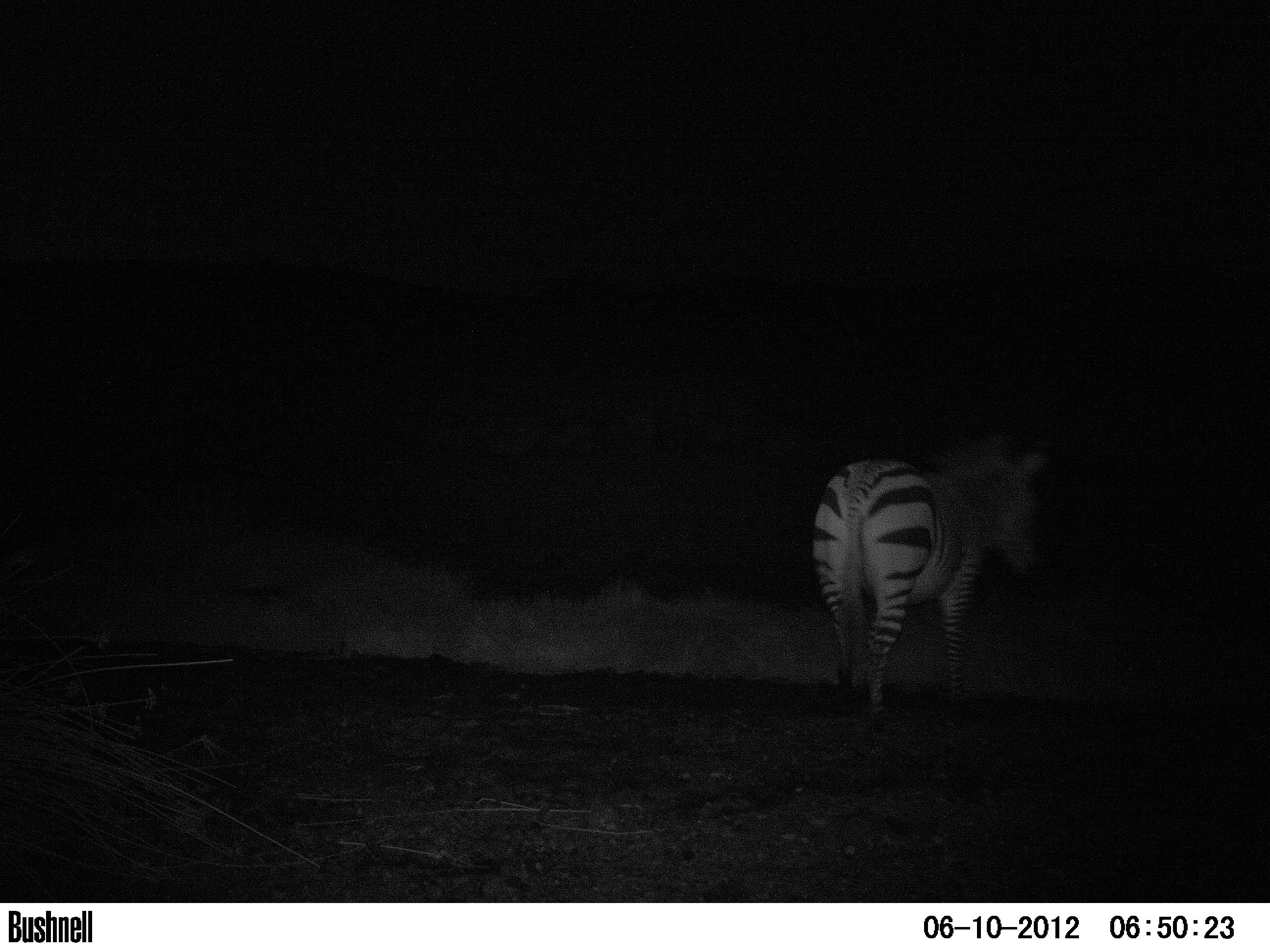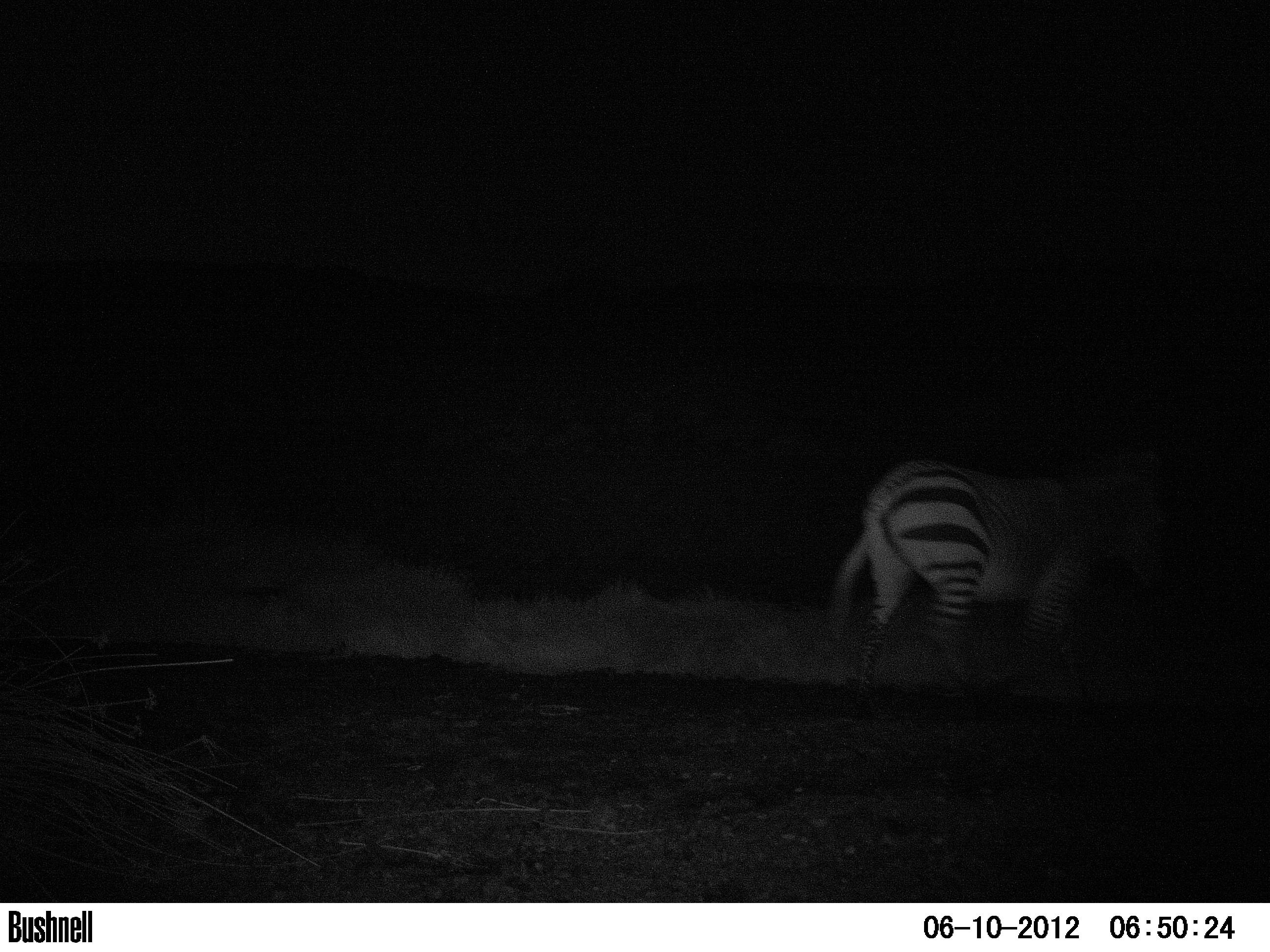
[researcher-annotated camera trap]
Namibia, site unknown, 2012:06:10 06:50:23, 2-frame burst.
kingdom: Animalia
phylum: Chordata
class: Mammalia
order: Perissodactyla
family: Equidae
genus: Equus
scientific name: Equus zebra hartmannae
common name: hartmann's mountain zebra